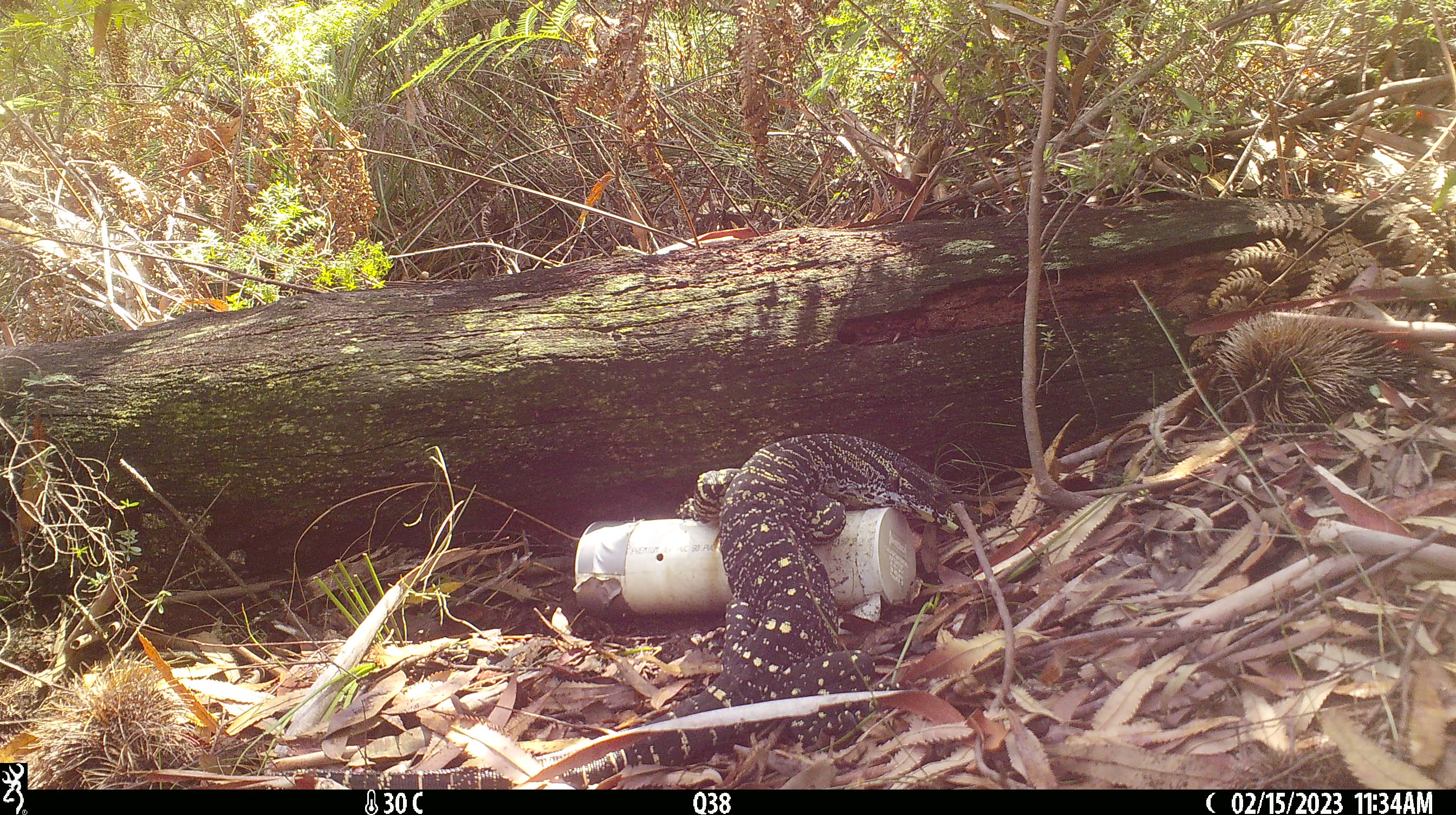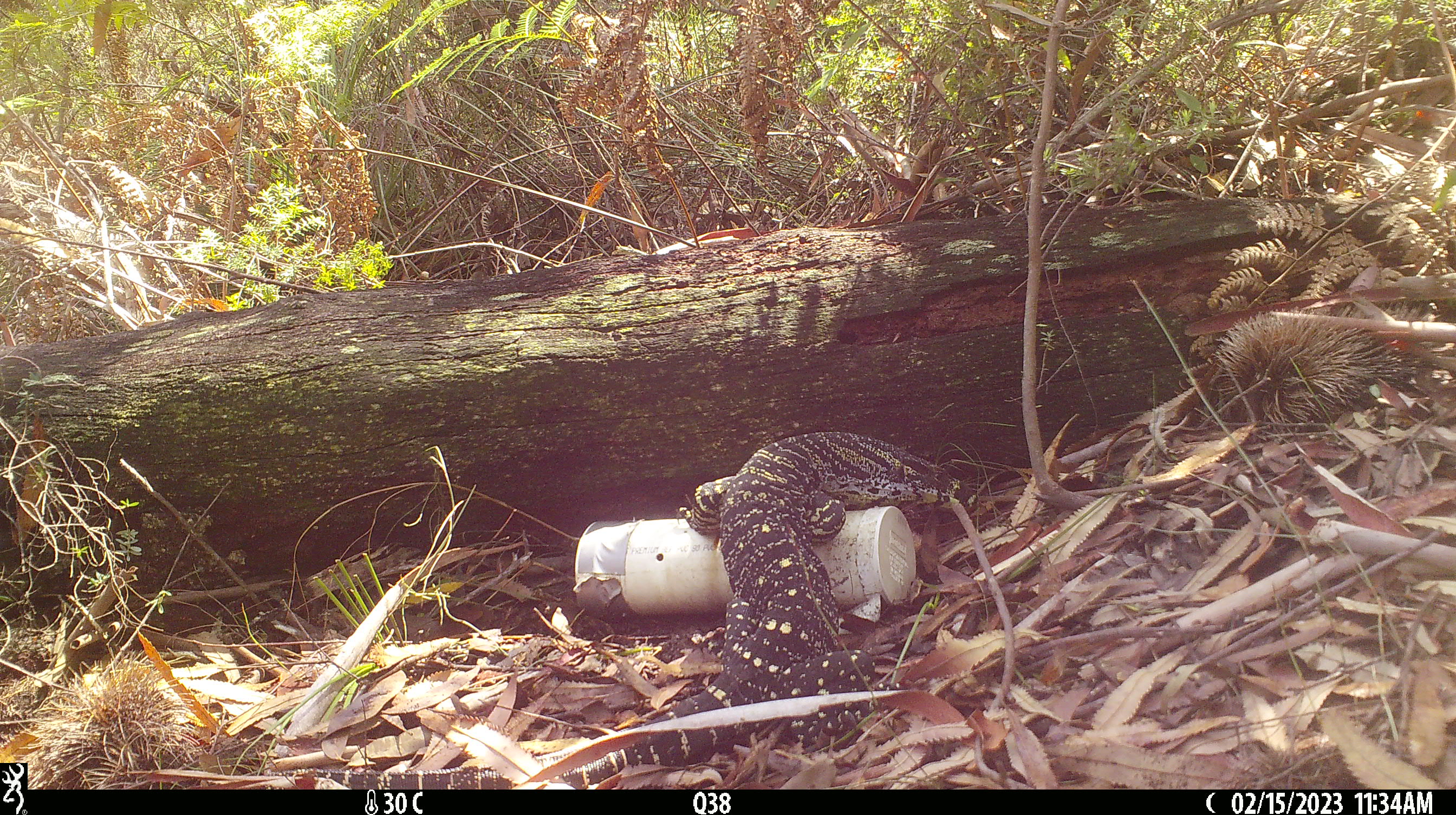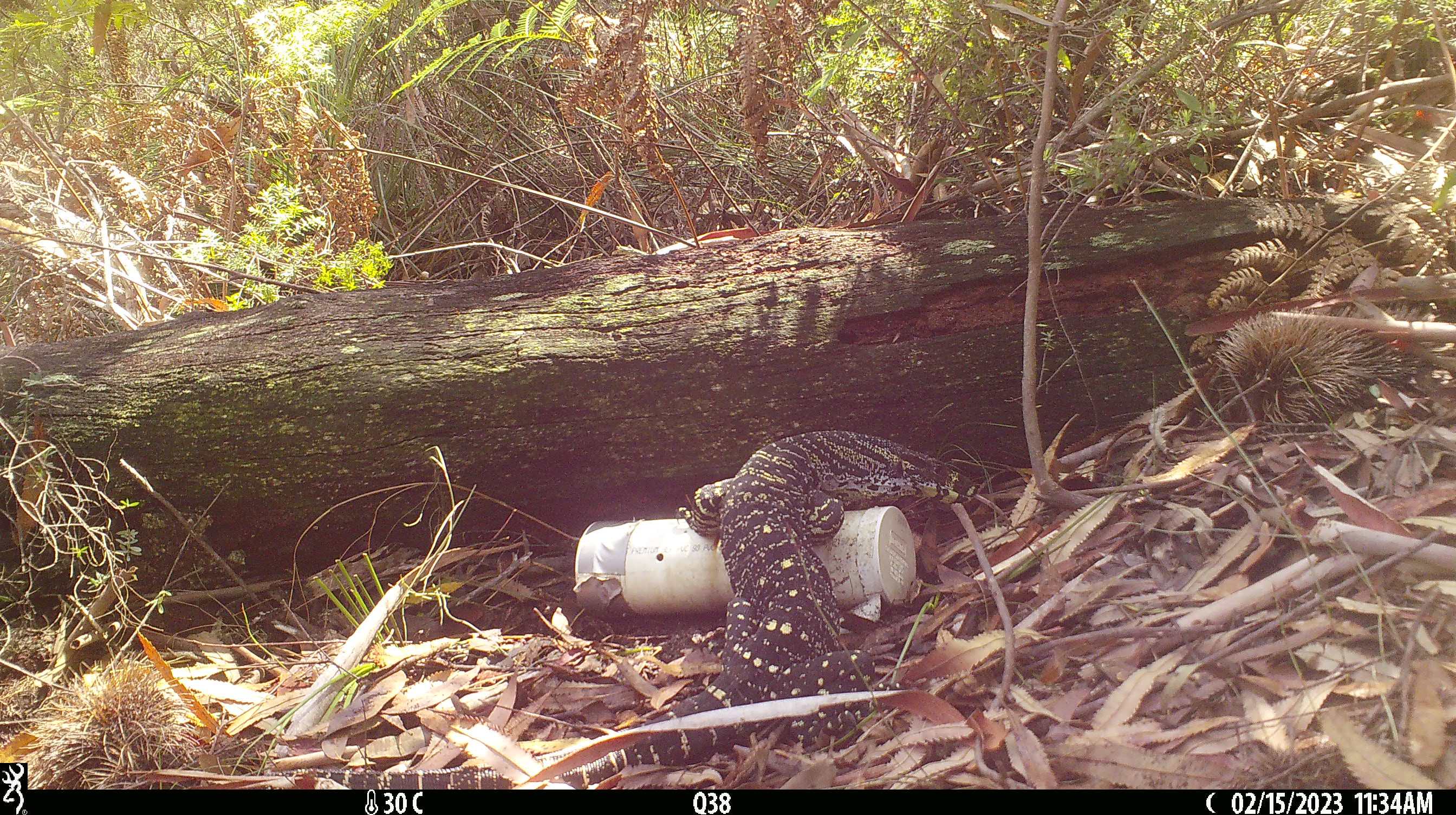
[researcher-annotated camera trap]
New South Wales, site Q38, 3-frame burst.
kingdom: Animalia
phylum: Chordata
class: Reptilia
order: Squamata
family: Varanidae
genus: Varanus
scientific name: Varanus varius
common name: lace monitor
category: goanna